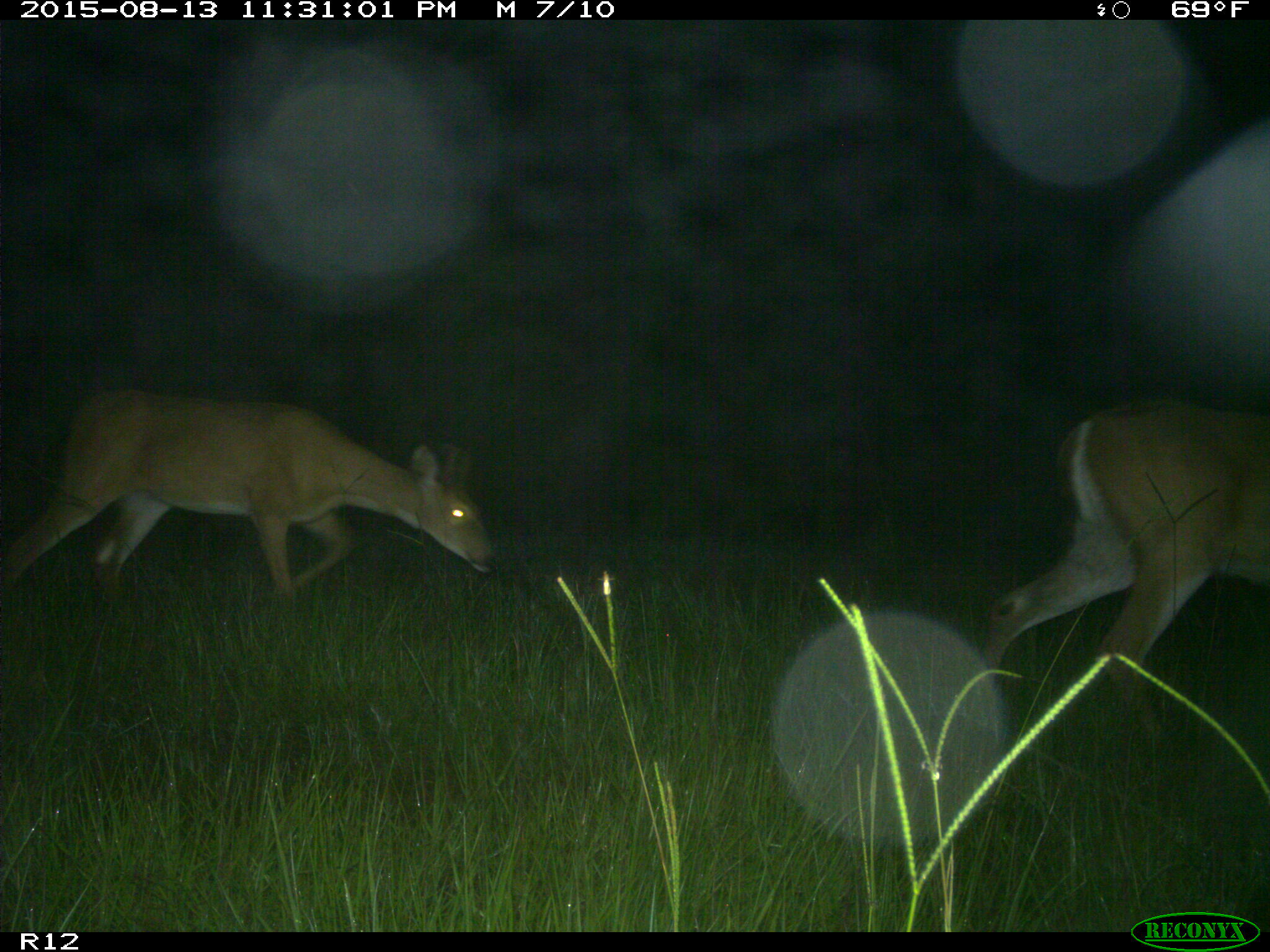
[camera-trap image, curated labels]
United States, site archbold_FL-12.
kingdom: Animalia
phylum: Chordata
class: Mammalia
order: Artiodactyla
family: Cervidae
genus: Odocoileus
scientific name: Odocoileus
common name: deer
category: unidentified deer